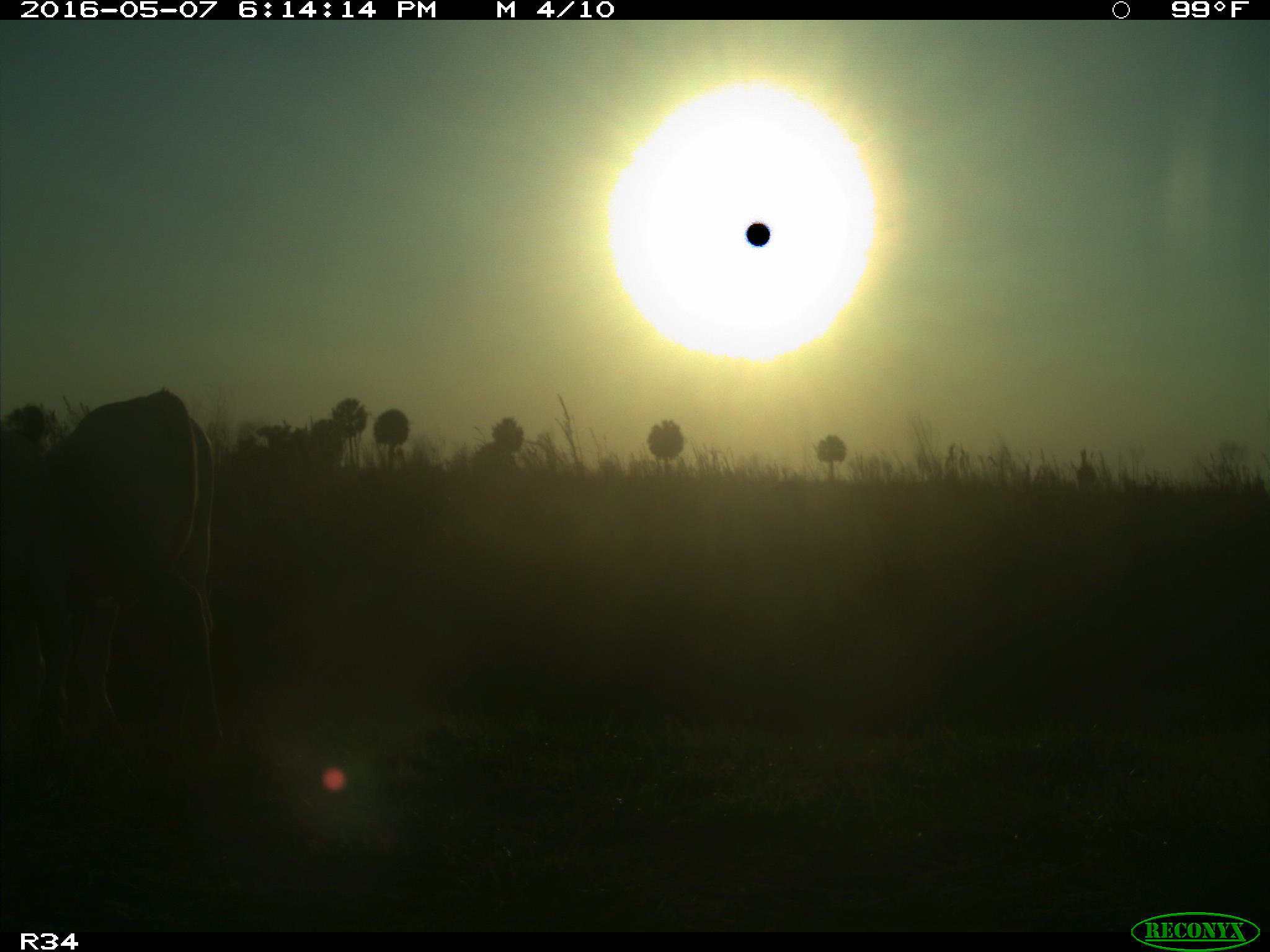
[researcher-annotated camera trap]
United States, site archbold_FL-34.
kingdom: Animalia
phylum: Chordata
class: Mammalia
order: Artiodactyla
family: Bovidae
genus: Bos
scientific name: Bos taurus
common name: domestic cow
Bos taurus (domestic cow).